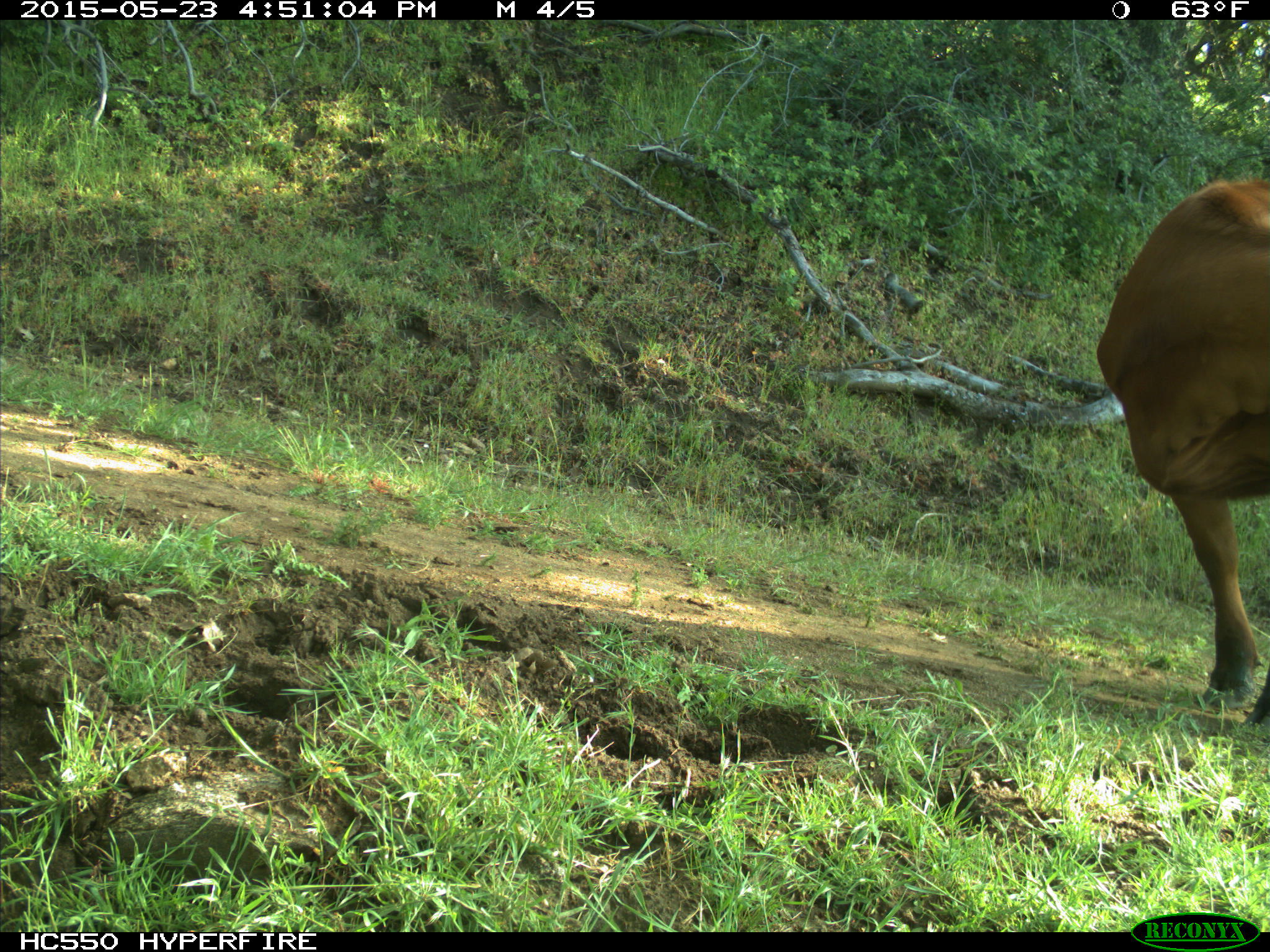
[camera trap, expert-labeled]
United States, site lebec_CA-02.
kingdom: Animalia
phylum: Chordata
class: Mammalia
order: Artiodactyla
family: Bovidae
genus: Bos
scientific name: Bos taurus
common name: domestic cow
Bos taurus (domestic cow).